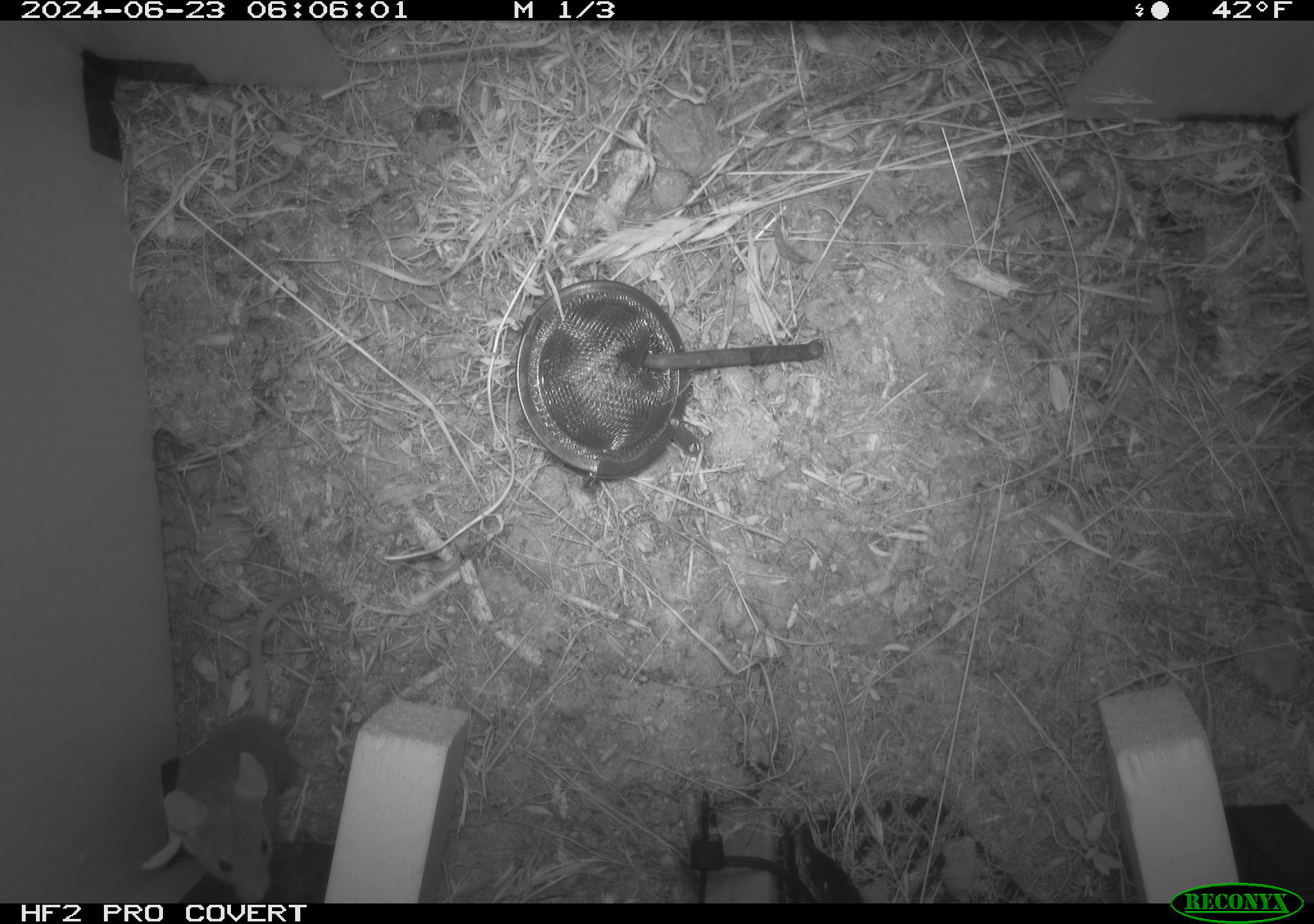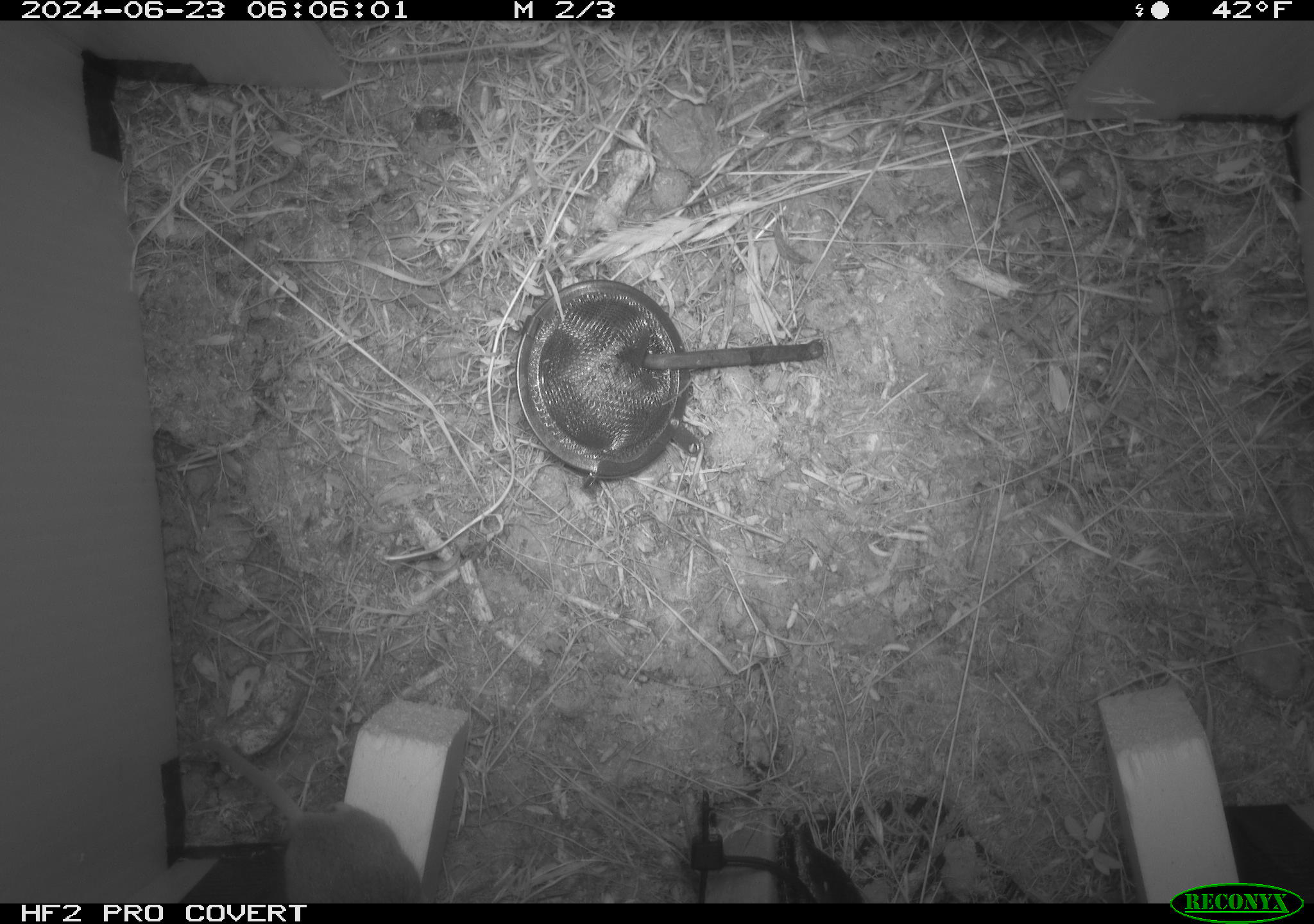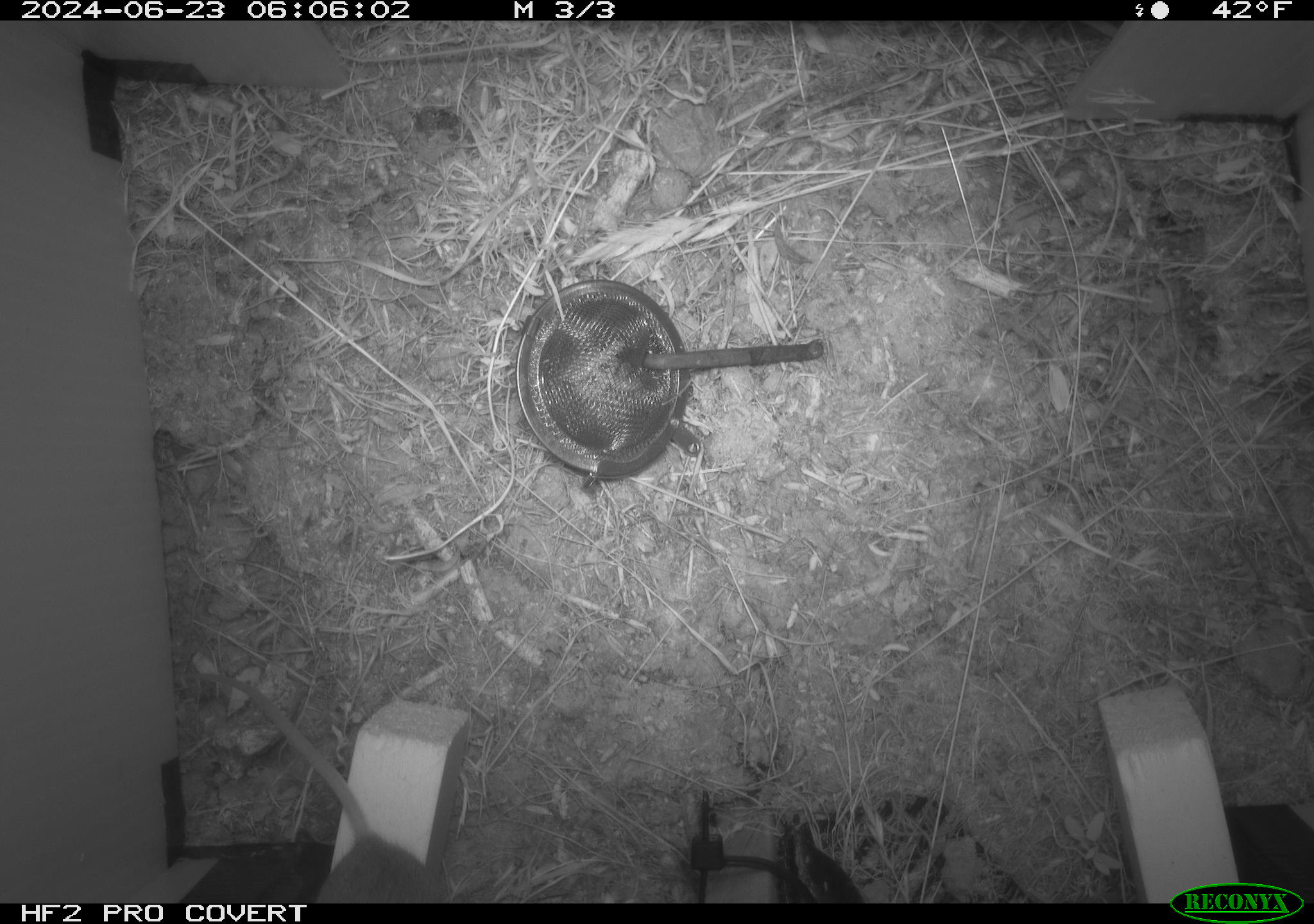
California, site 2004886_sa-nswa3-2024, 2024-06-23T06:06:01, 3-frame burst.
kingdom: Animalia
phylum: Chordata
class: Mammalia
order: Rodentia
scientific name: Rodentia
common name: rodent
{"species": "rodent (Rodentia)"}